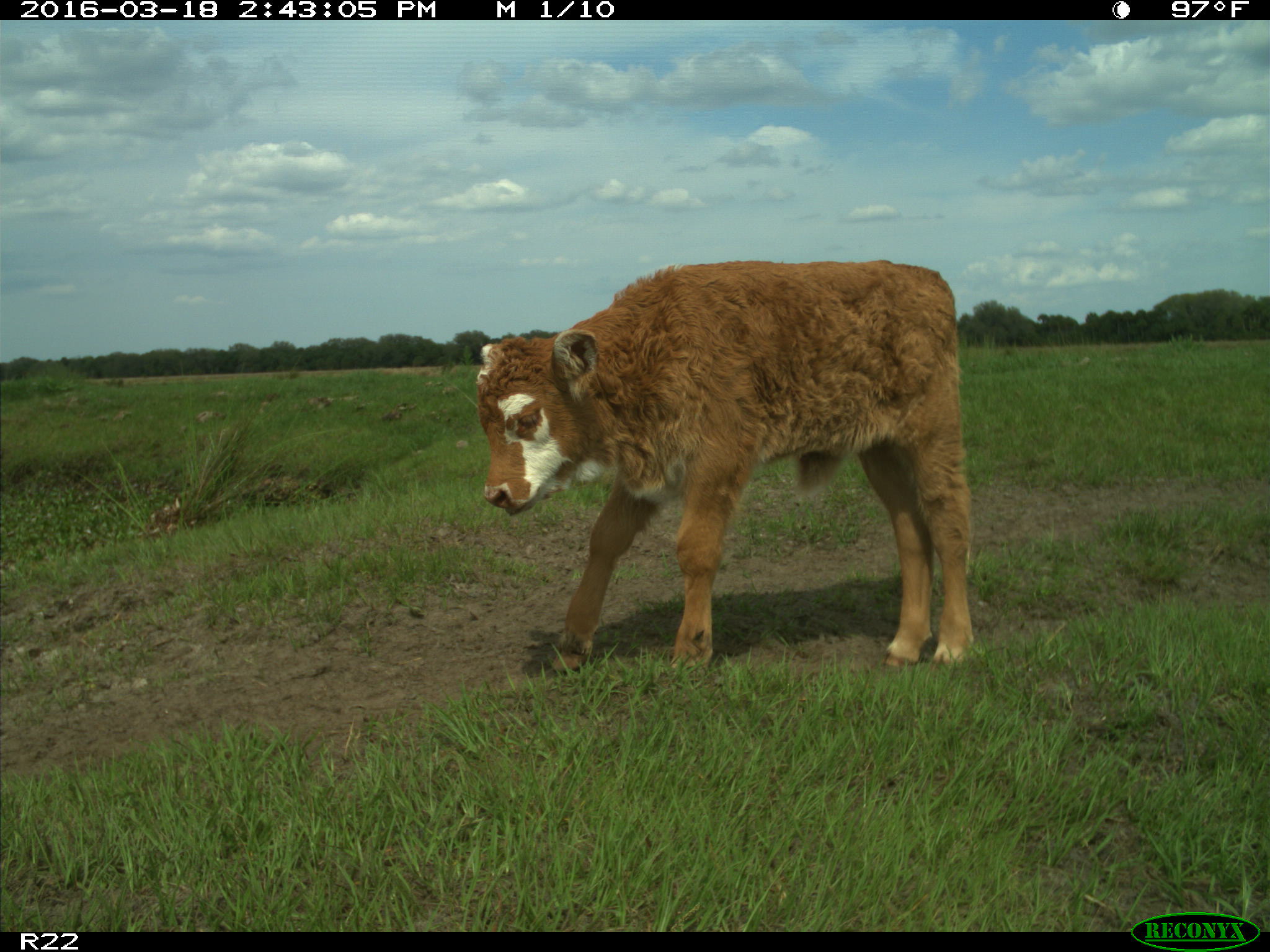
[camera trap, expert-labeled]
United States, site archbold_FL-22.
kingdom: Animalia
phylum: Chordata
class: Mammalia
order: Artiodactyla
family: Bovidae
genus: Bos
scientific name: Bos taurus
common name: domestic cow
Bos taurus (domestic cow).